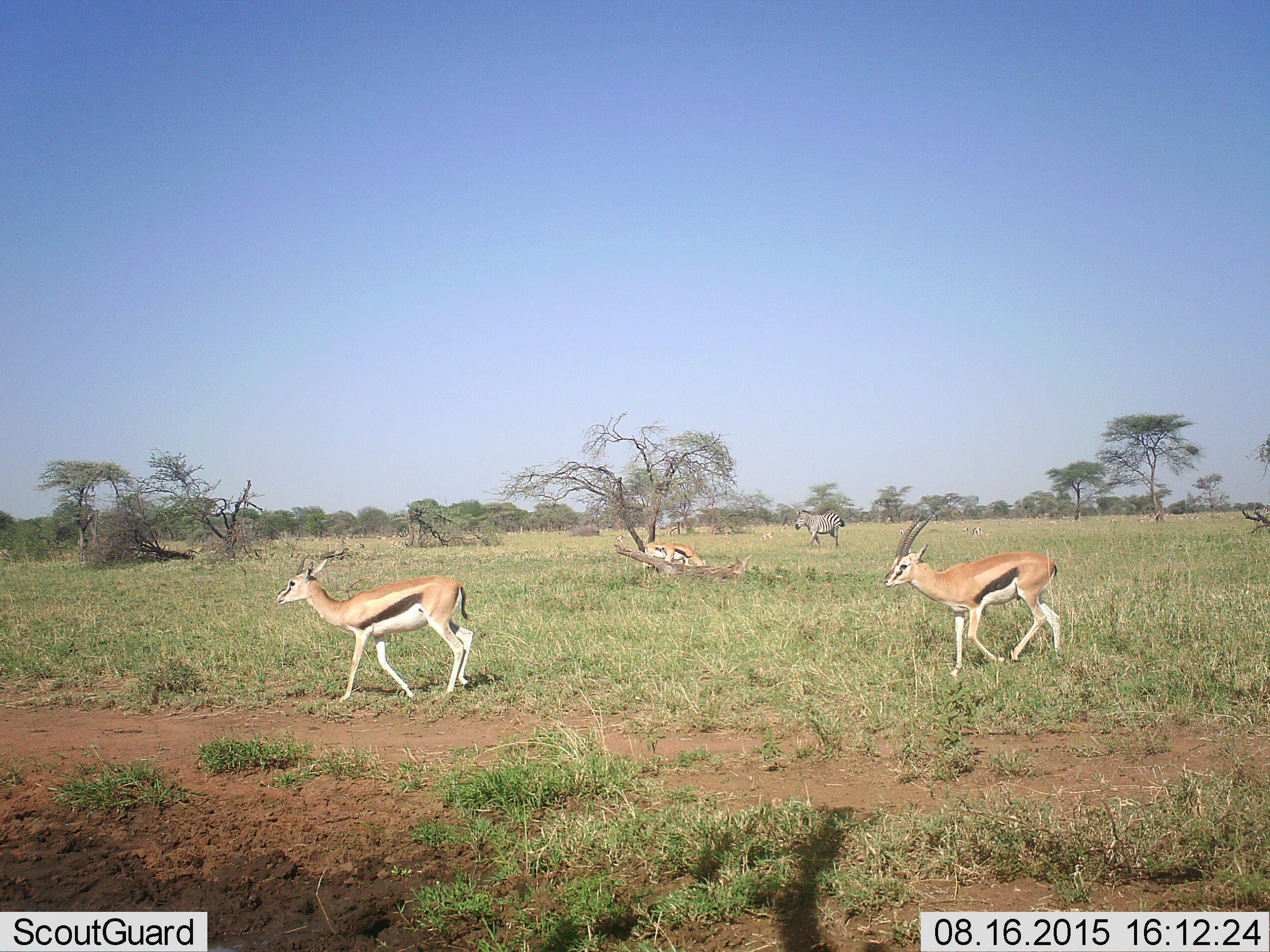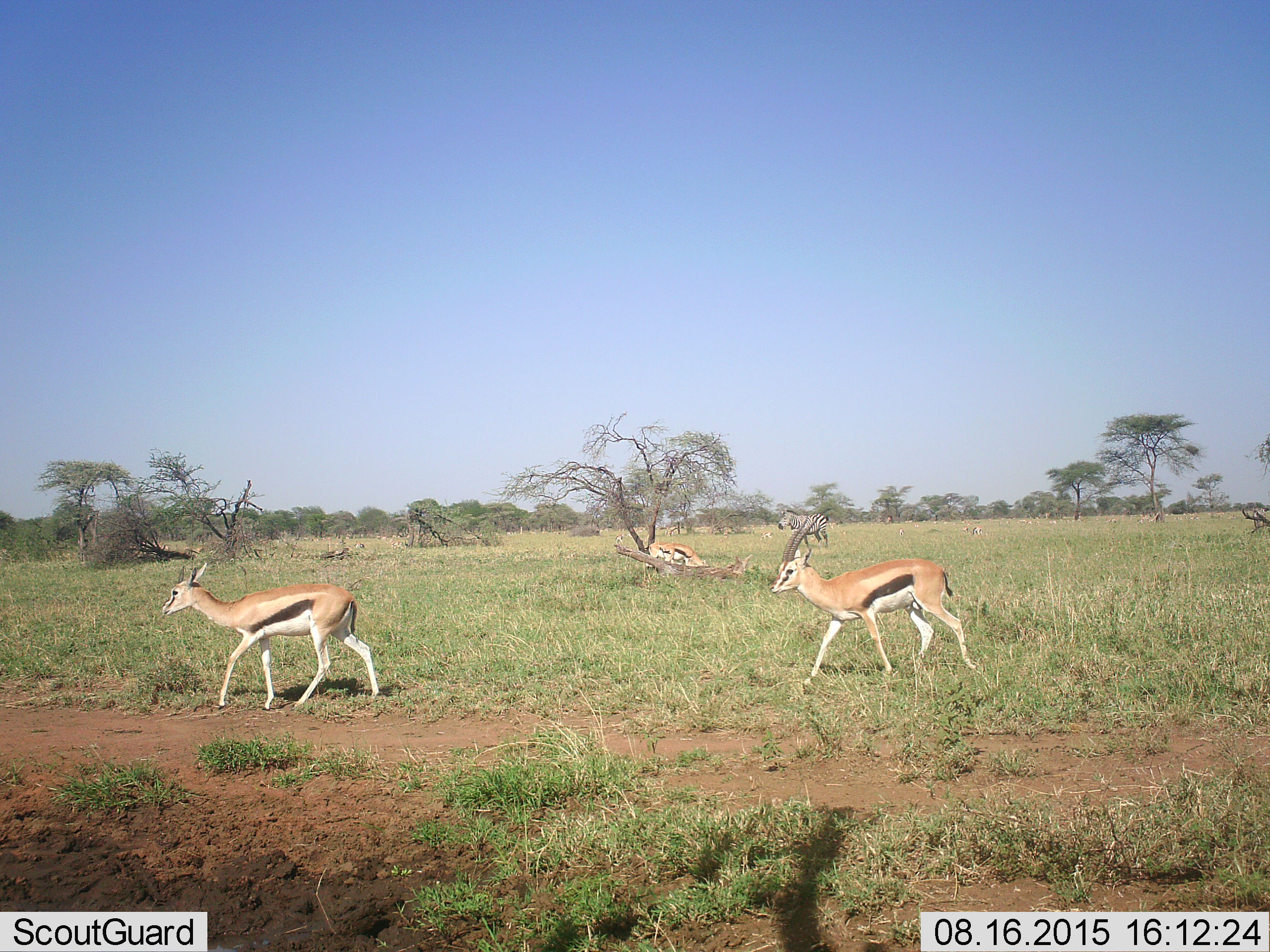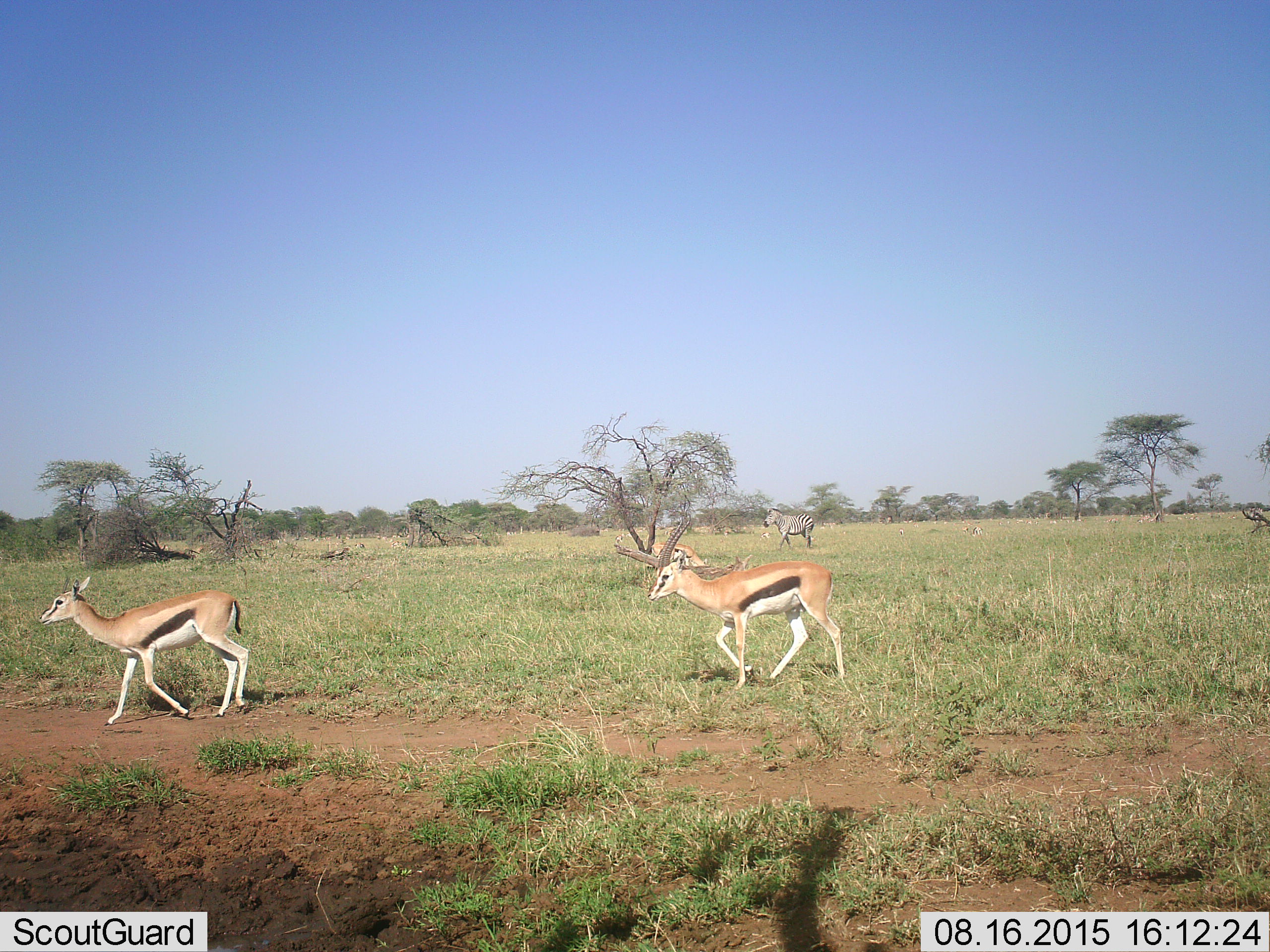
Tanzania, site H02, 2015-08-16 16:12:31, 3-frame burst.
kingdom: Animalia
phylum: Chordata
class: Mammalia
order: Artiodactyla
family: Bovidae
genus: Eudorcas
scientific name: Eudorcas thomsonii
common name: thomson's gazelle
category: gazellethomsons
Gazellethomsons (thomson's gazelle) (Eudorcas thomsonii), count 11-50. Behavior (volunteer vote fractions): standing 70%, resting 10%, moving 90%, interacting 10%. Young present (vote fraction): 10%. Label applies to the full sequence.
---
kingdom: Animalia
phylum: Chordata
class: Mammalia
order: Perissodactyla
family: Equidae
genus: Equus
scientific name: Equus quagga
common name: plains zebra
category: zebra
Zebra (plains zebra) (Equus quagga), count 1. Behavior (volunteer vote fractions): standing 11%, resting 0%, moving 100%, interacting 0%. Young present (vote fraction): 0%. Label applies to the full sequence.